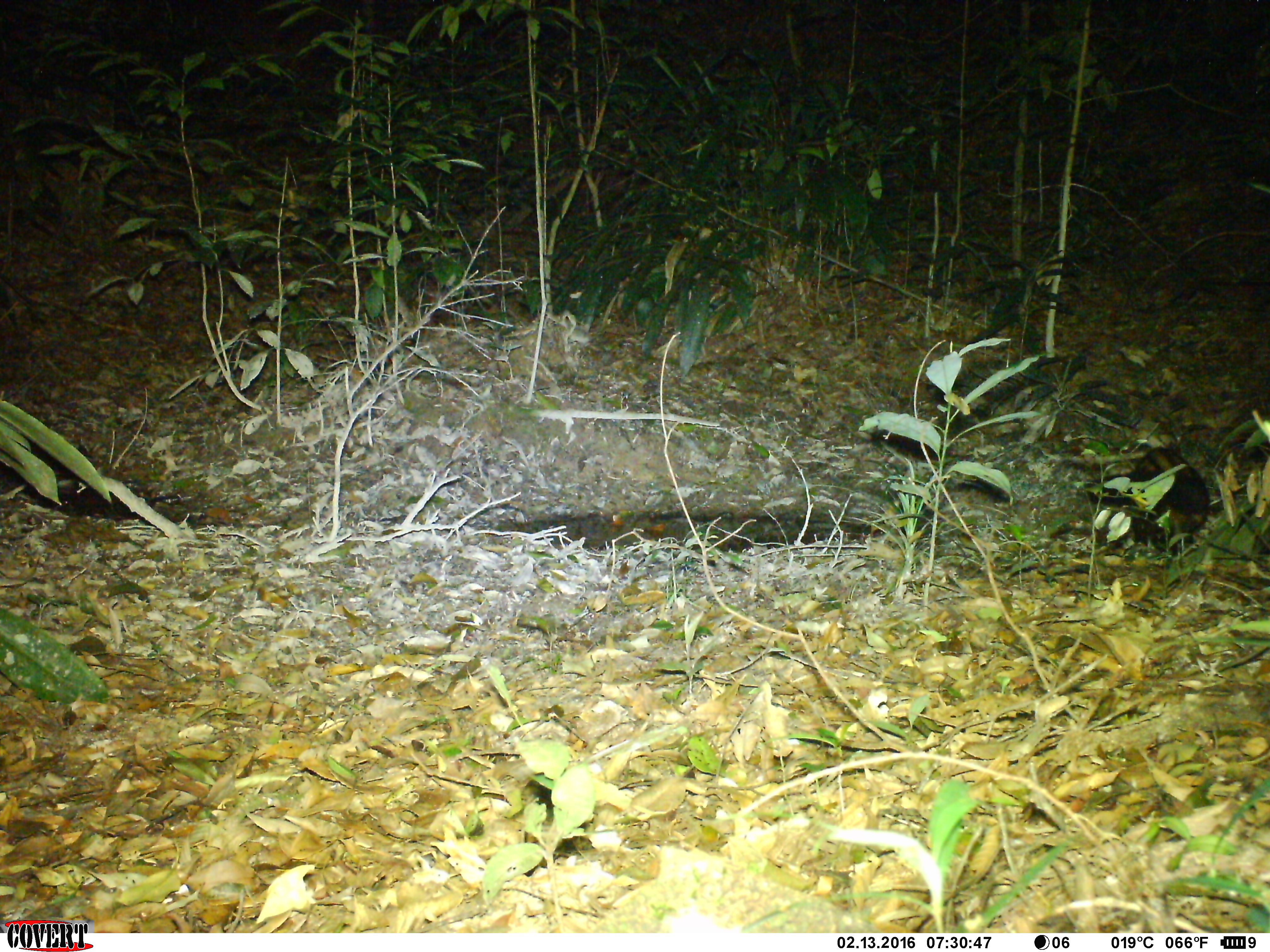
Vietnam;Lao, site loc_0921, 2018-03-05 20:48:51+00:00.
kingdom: Animalia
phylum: Chordata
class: Mammalia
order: Carnivora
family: Viverridae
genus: Paradoxurus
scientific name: Paradoxurus hermaphroditus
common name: common palm civet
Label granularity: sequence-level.